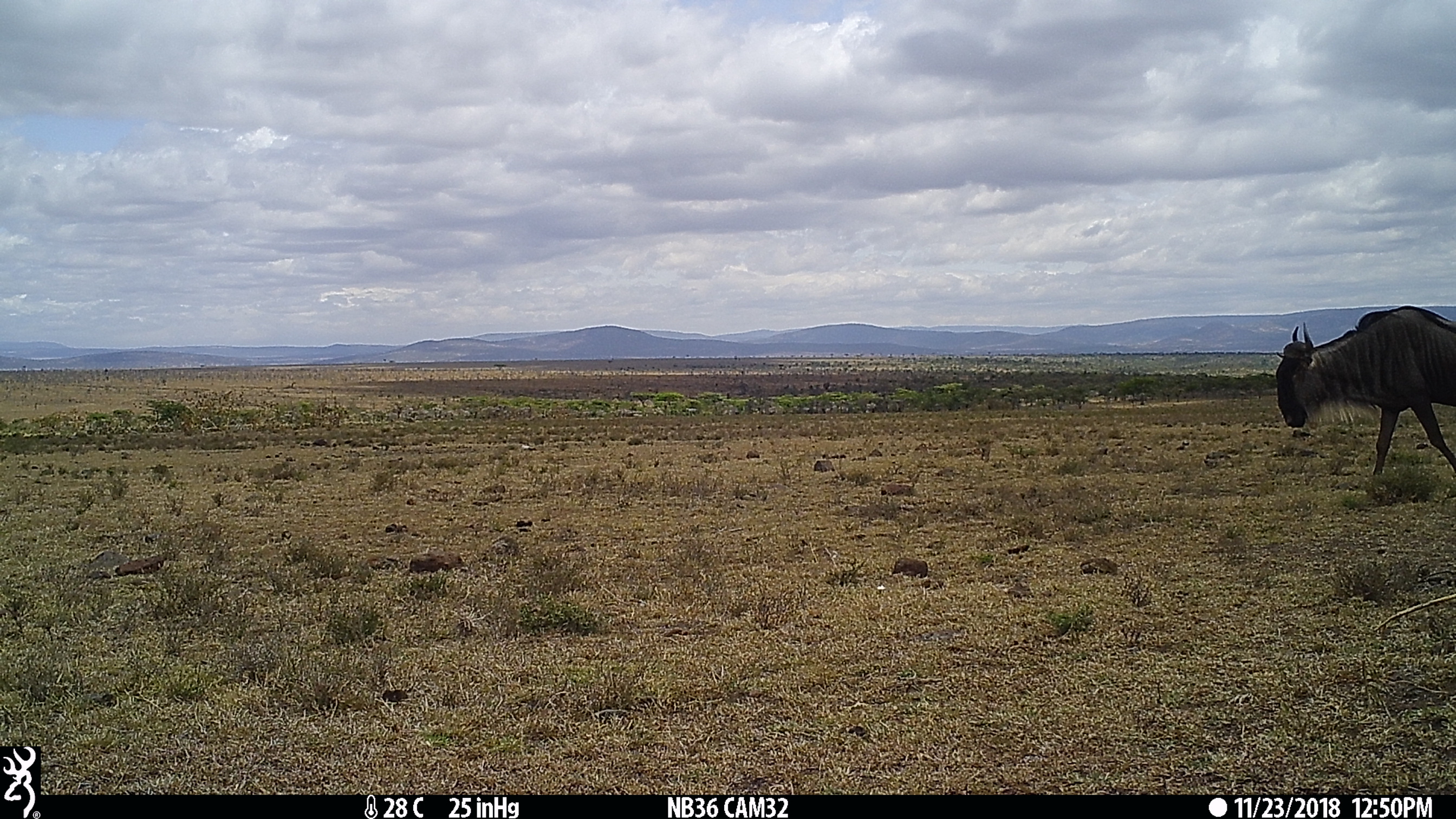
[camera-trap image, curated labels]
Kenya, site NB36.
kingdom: Animalia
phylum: Chordata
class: Mammalia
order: Artiodactyla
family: Bovidae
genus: Connochaetes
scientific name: Connochaetes taurinus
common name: blue wildebeest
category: wildebeest